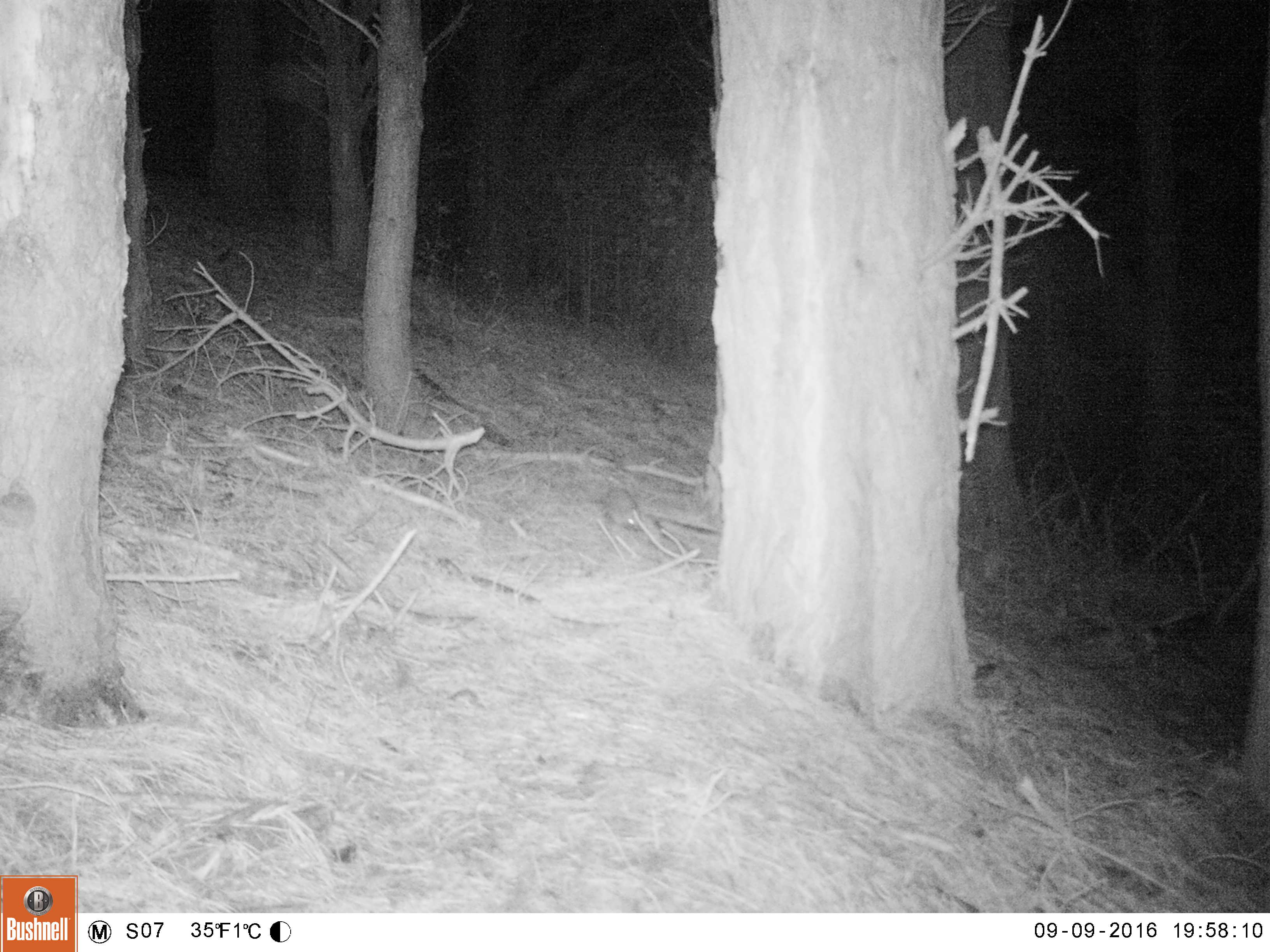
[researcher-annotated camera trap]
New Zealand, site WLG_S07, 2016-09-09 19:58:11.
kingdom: Animalia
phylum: Chordata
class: Mammalia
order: Eulipotyphla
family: Erinaceidae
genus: Erinaceus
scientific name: Erinaceus europaeus europaeus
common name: european hedgehog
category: hedgehog